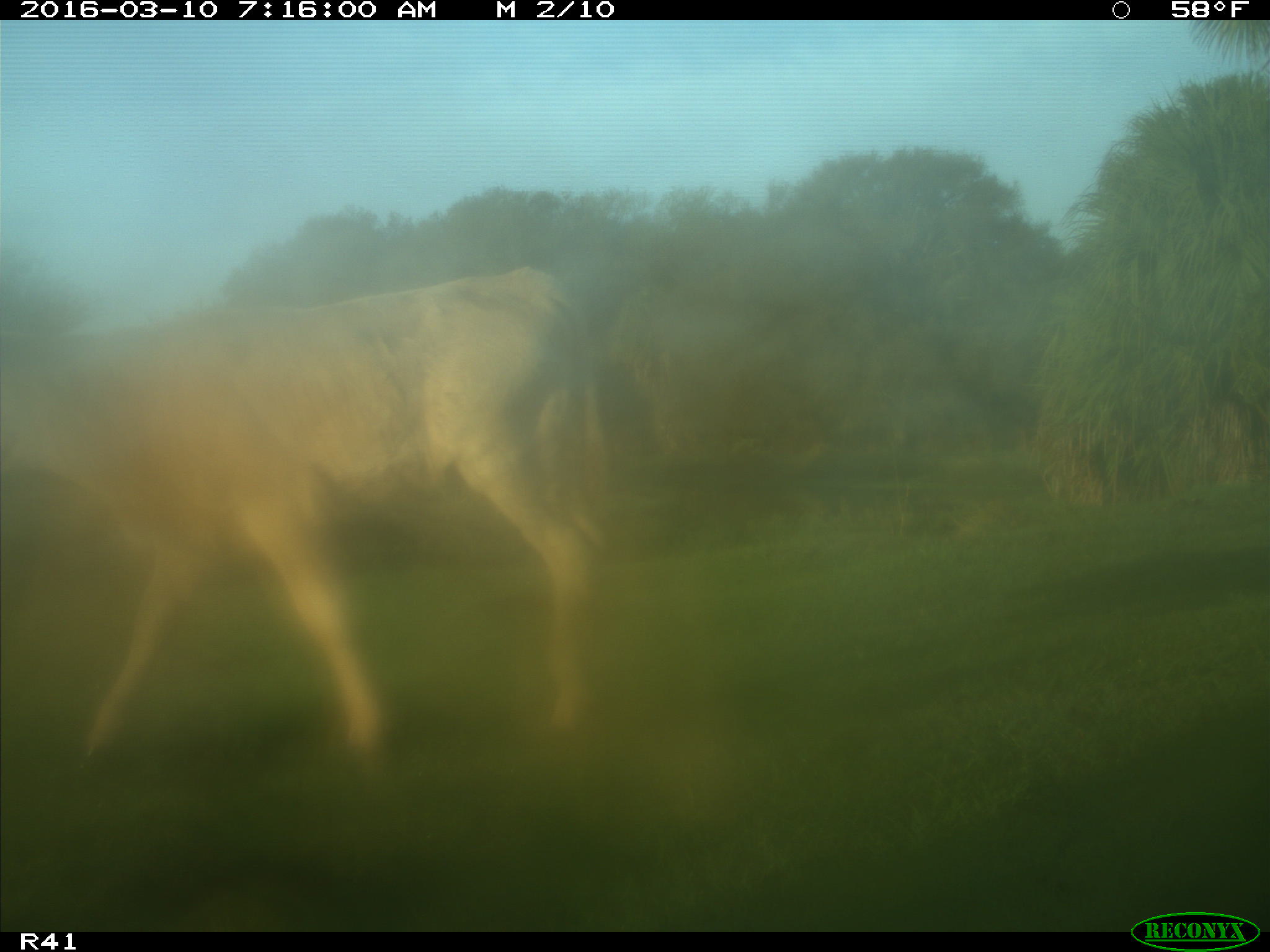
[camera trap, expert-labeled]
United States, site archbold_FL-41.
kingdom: Animalia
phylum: Chordata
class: Mammalia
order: Artiodactyla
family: Bovidae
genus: Bos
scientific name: Bos taurus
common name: domestic cow